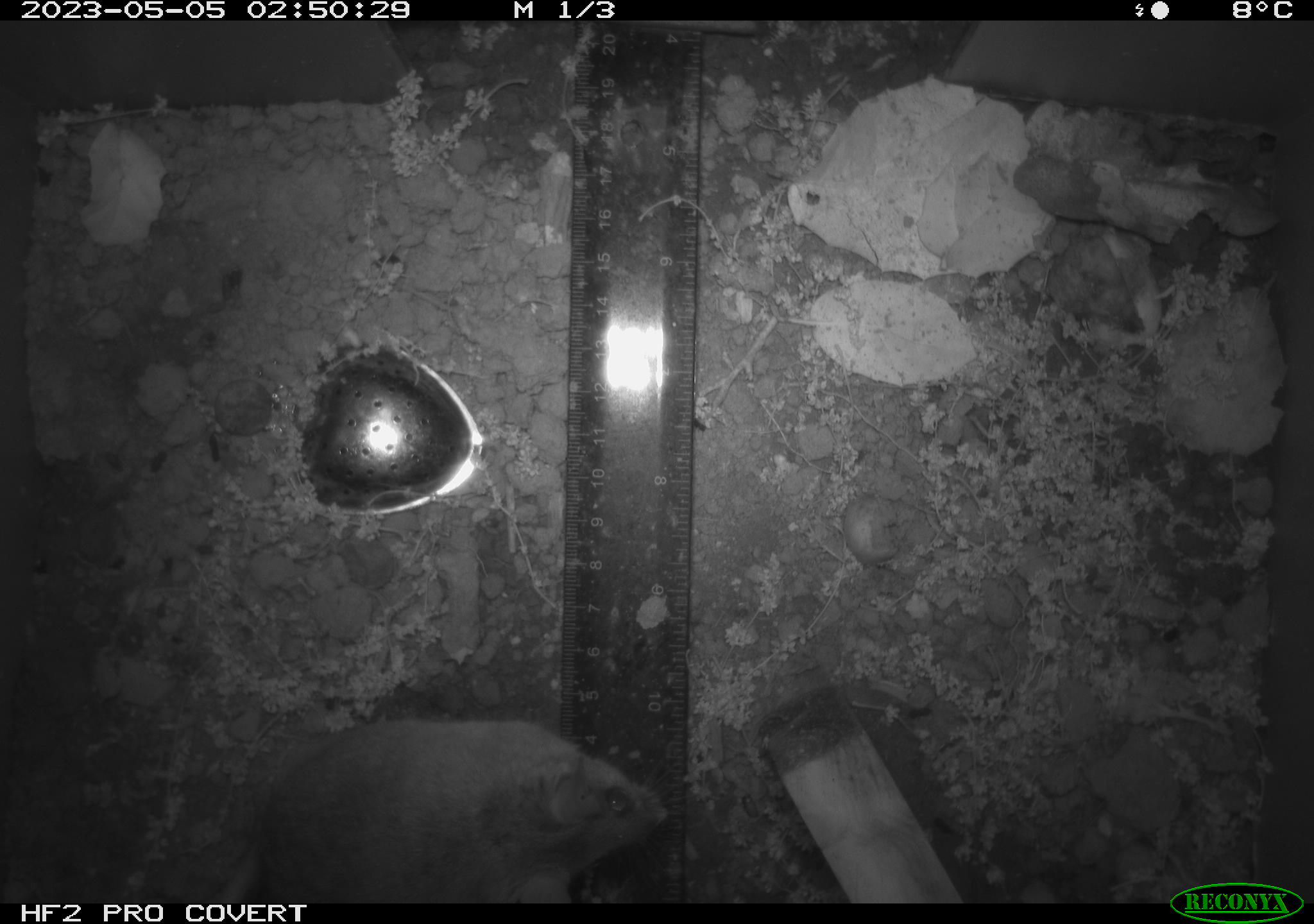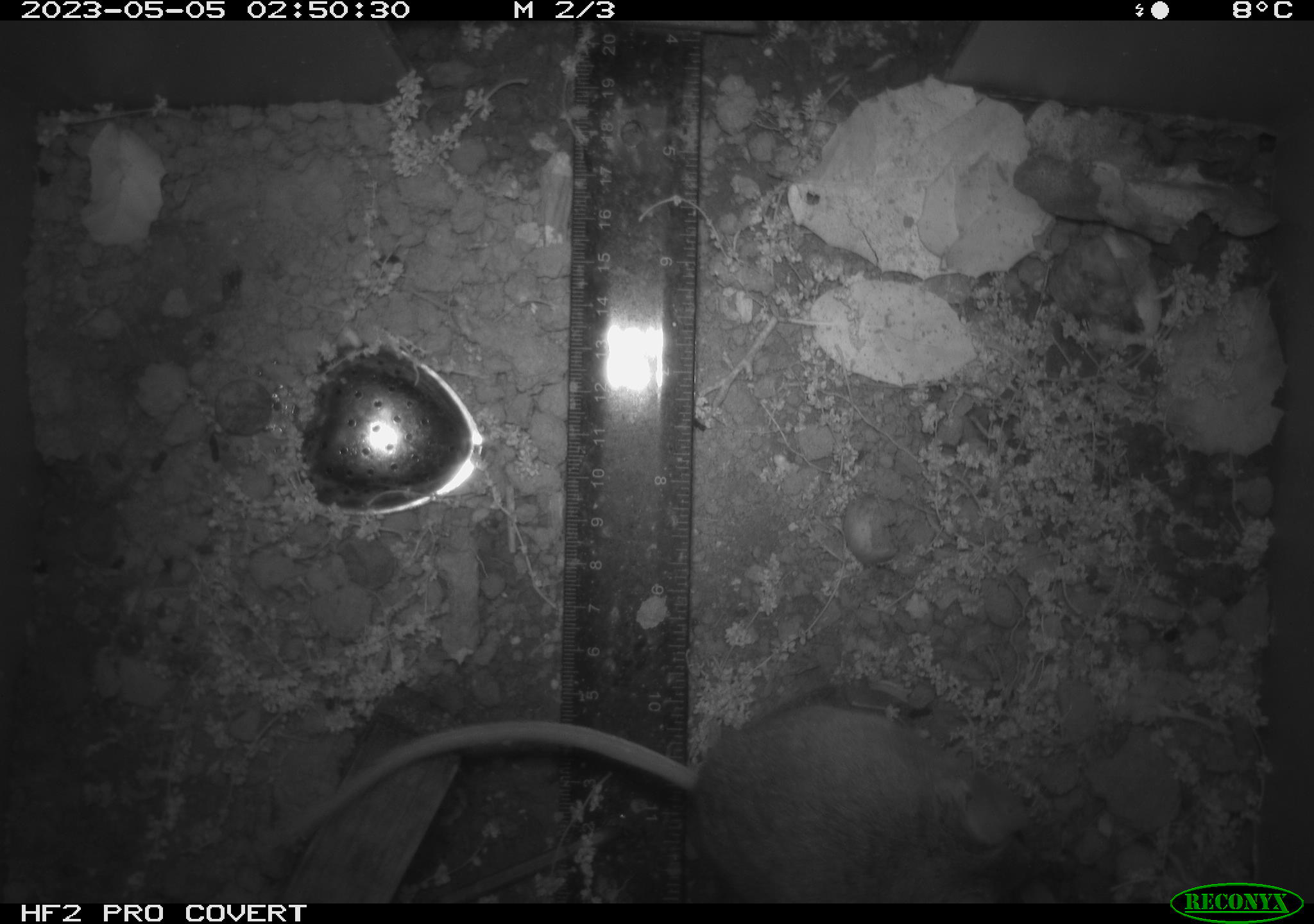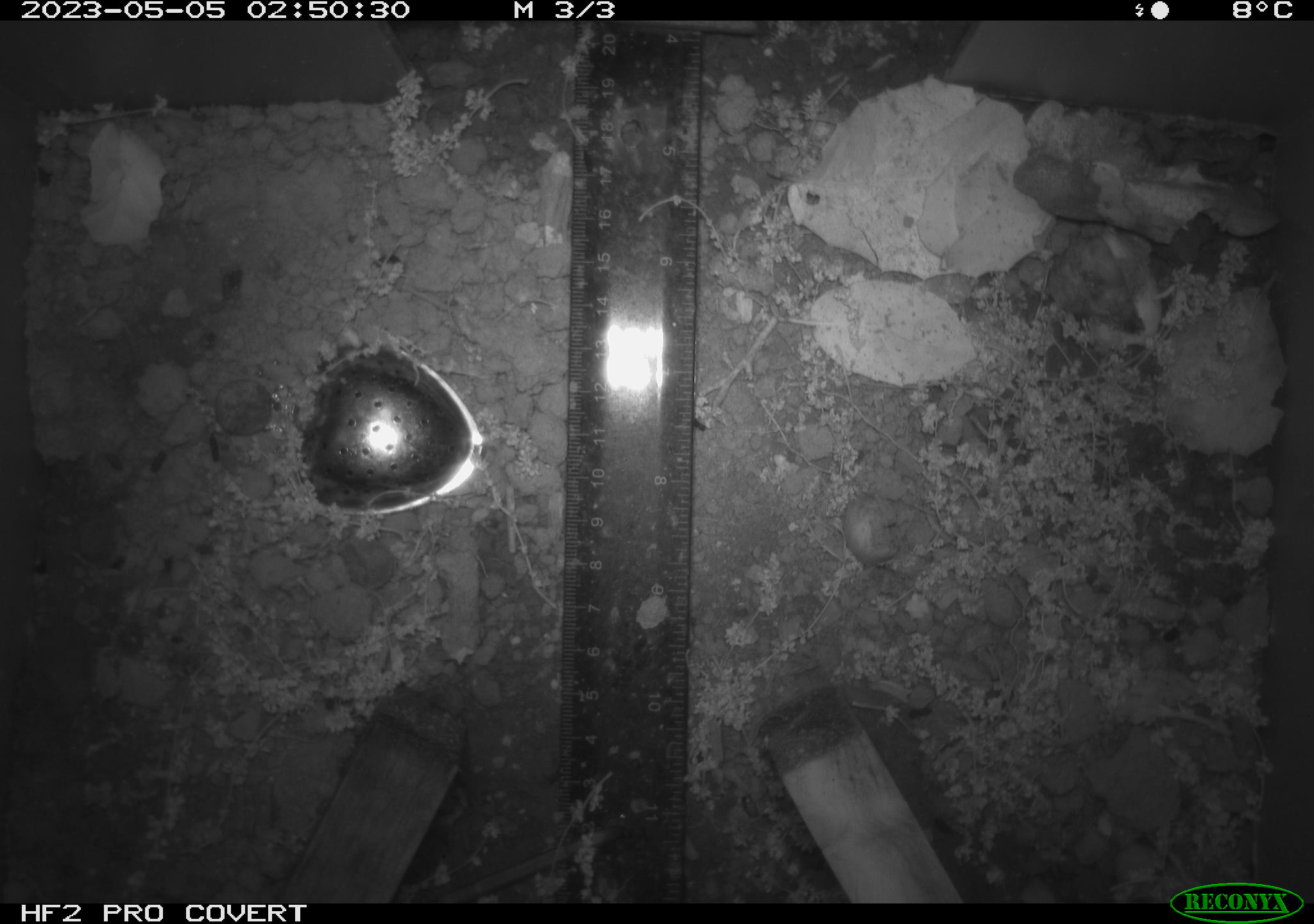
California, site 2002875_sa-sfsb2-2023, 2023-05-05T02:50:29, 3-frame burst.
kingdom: Animalia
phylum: Chordata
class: Mammalia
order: Rodentia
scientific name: Rodentia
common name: mouse species